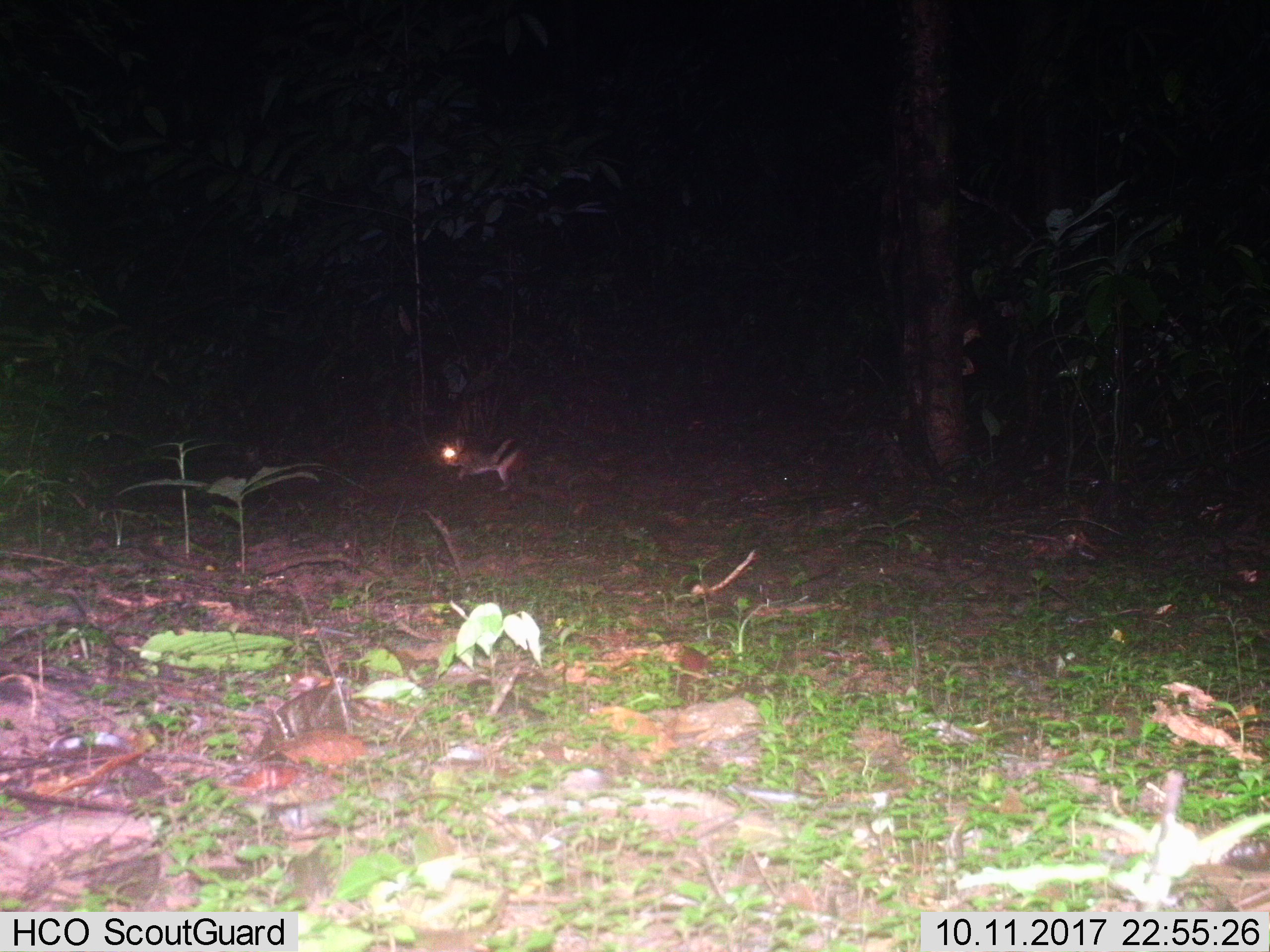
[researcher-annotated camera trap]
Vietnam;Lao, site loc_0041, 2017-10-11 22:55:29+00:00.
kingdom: Animalia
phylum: Chordata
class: Mammalia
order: Lagomorpha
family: Leporidae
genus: Nesolagus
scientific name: Nesolagus timminsi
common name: annamite striped rabbit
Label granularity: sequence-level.